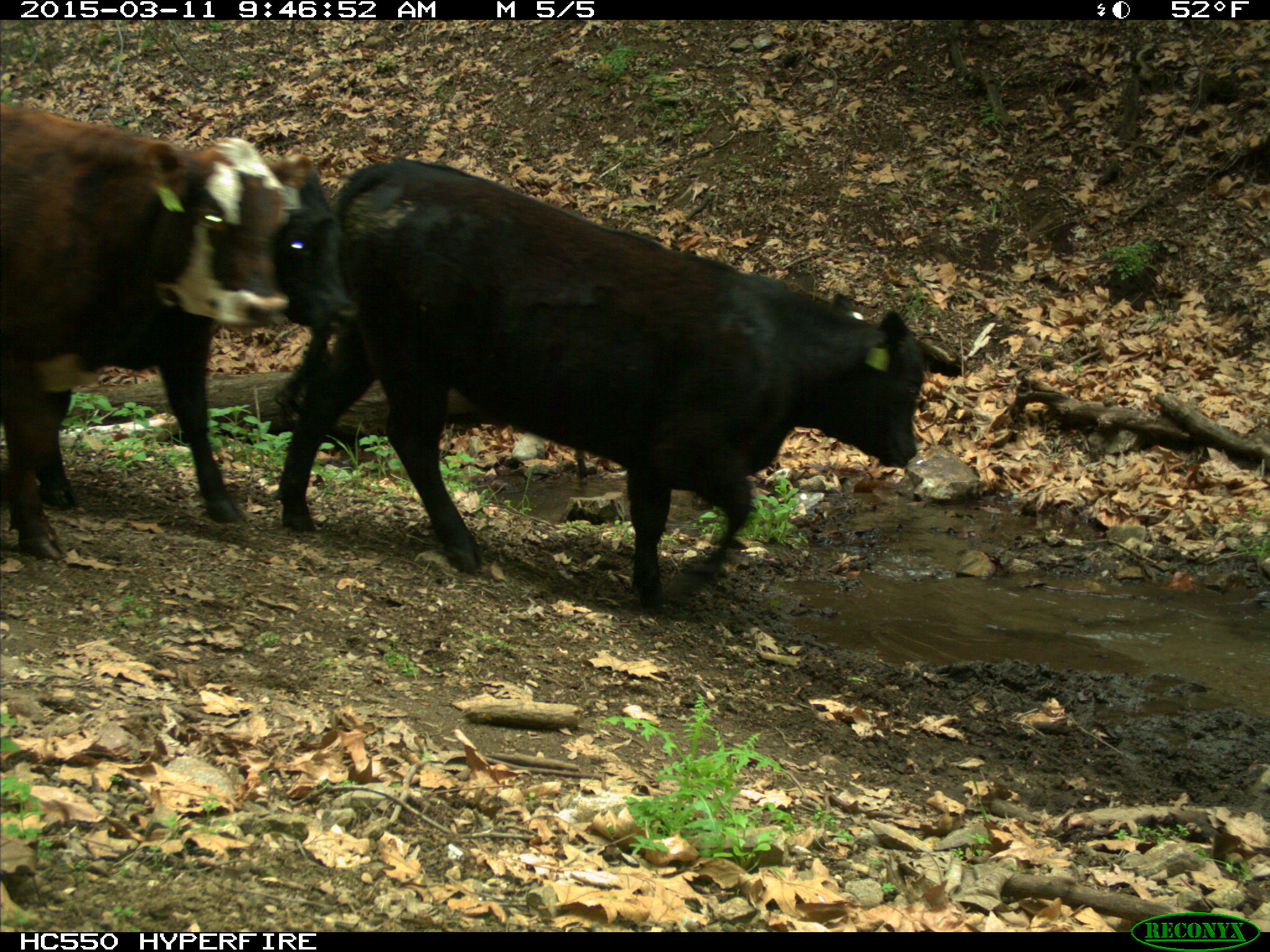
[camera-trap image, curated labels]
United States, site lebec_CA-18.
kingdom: Animalia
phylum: Chordata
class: Mammalia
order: Artiodactyla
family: Bovidae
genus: Bos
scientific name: Bos taurus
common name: domestic cow